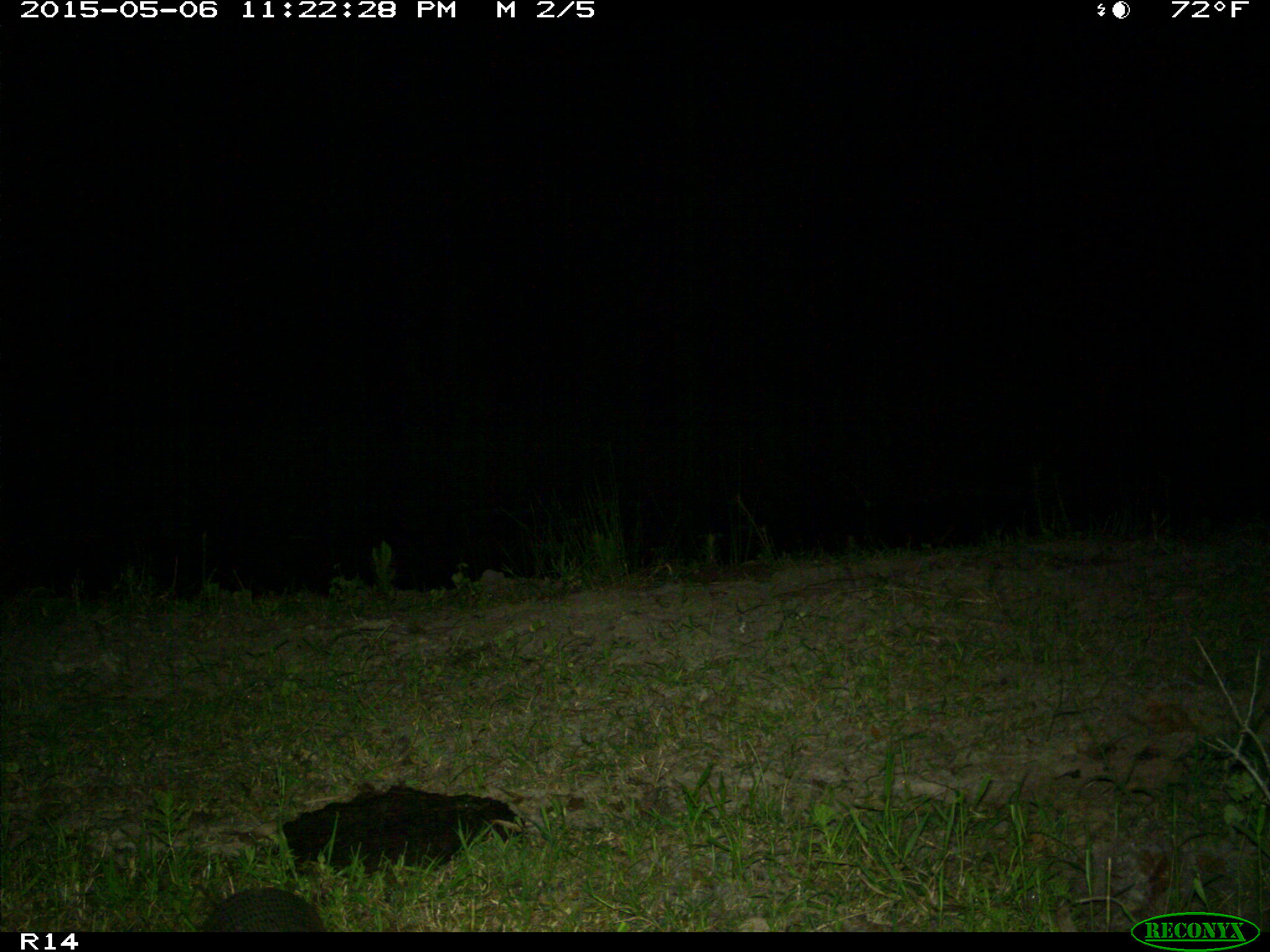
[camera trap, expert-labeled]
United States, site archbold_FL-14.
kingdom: Animalia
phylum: Chordata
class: Mammalia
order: Cingulata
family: Dasypodidae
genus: Dasypus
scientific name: Dasypus novemcinctus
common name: nine-banded armadillo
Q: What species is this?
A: Dasypus novemcinctus (nine-banded armadillo).